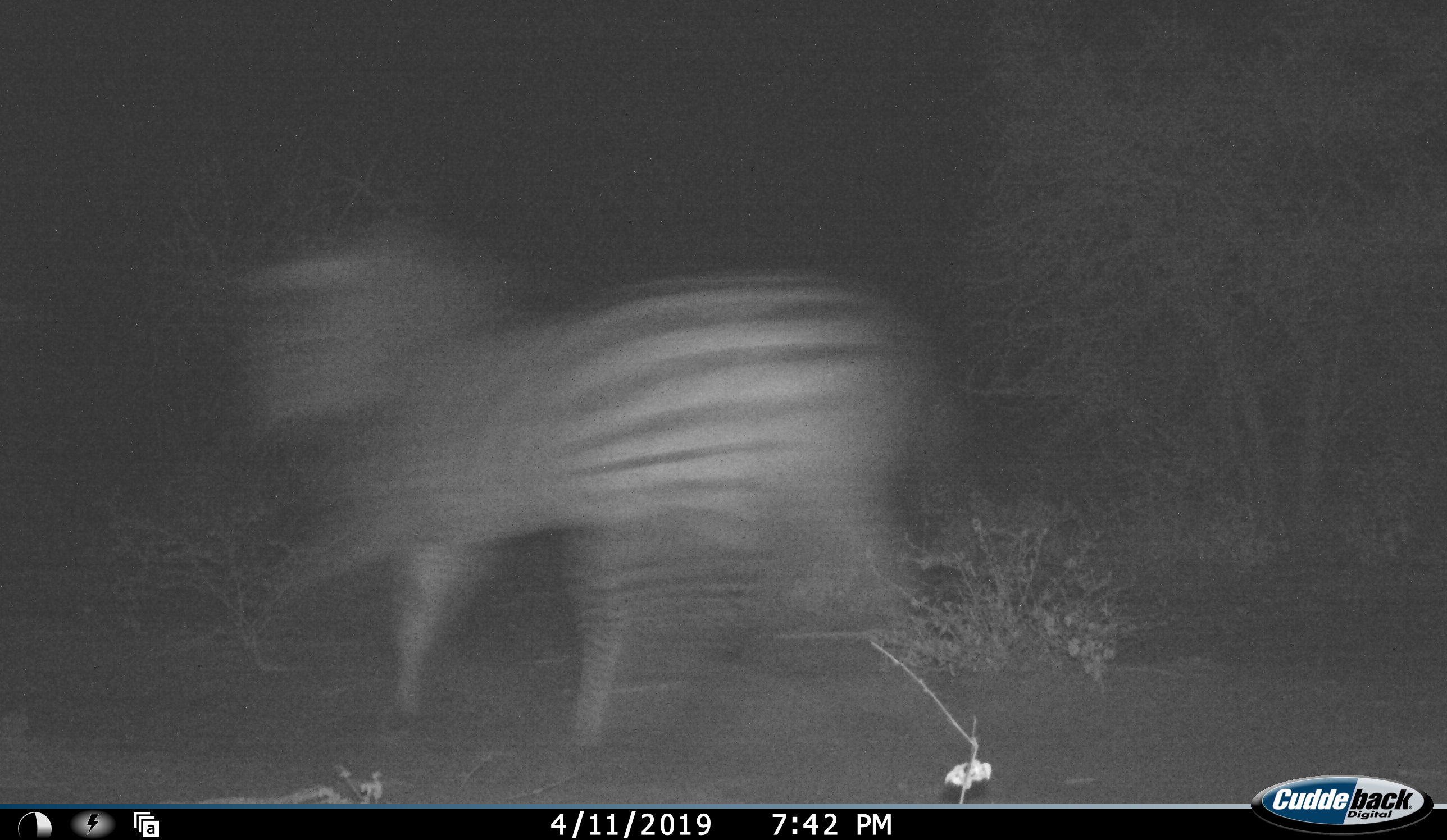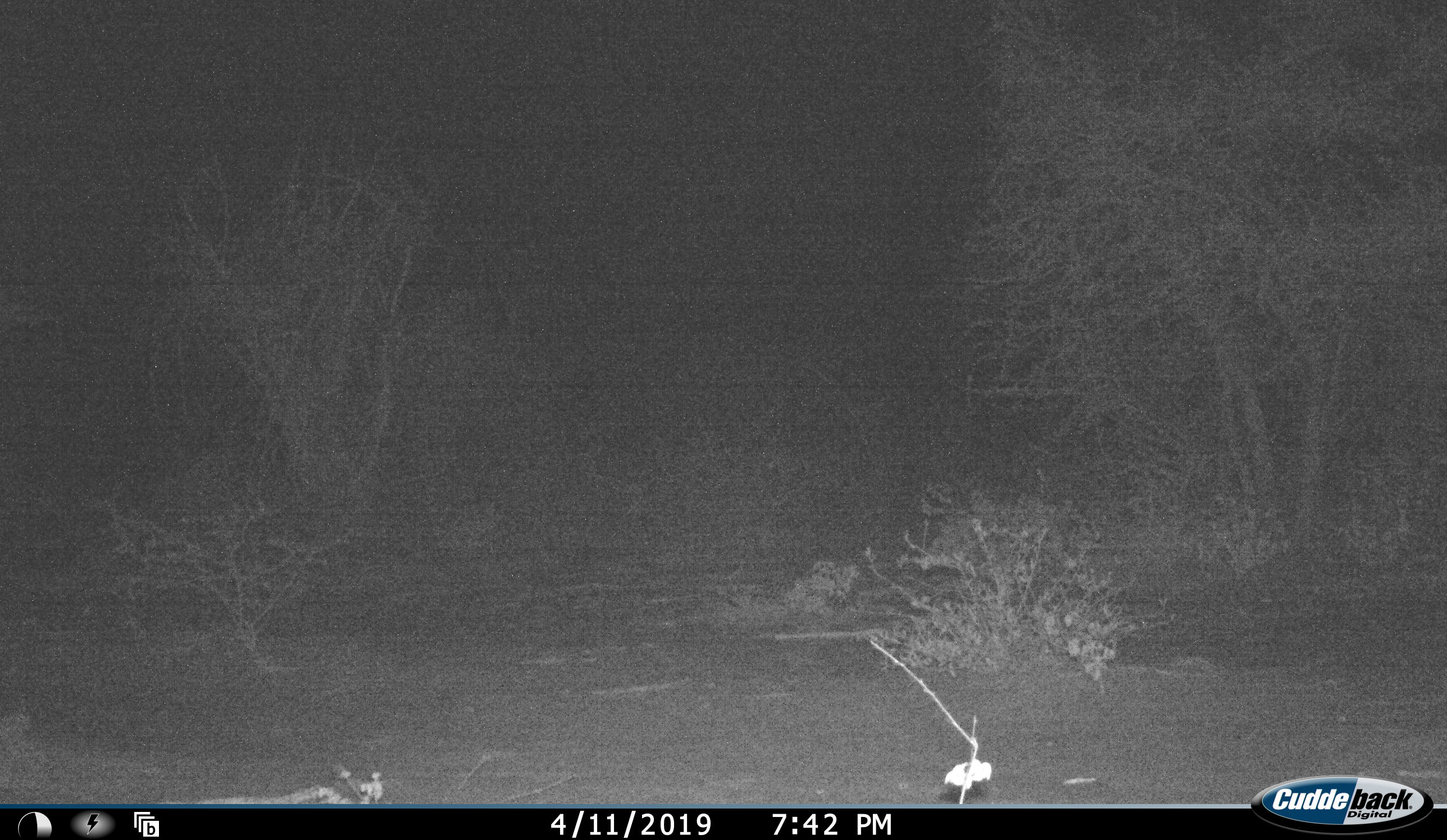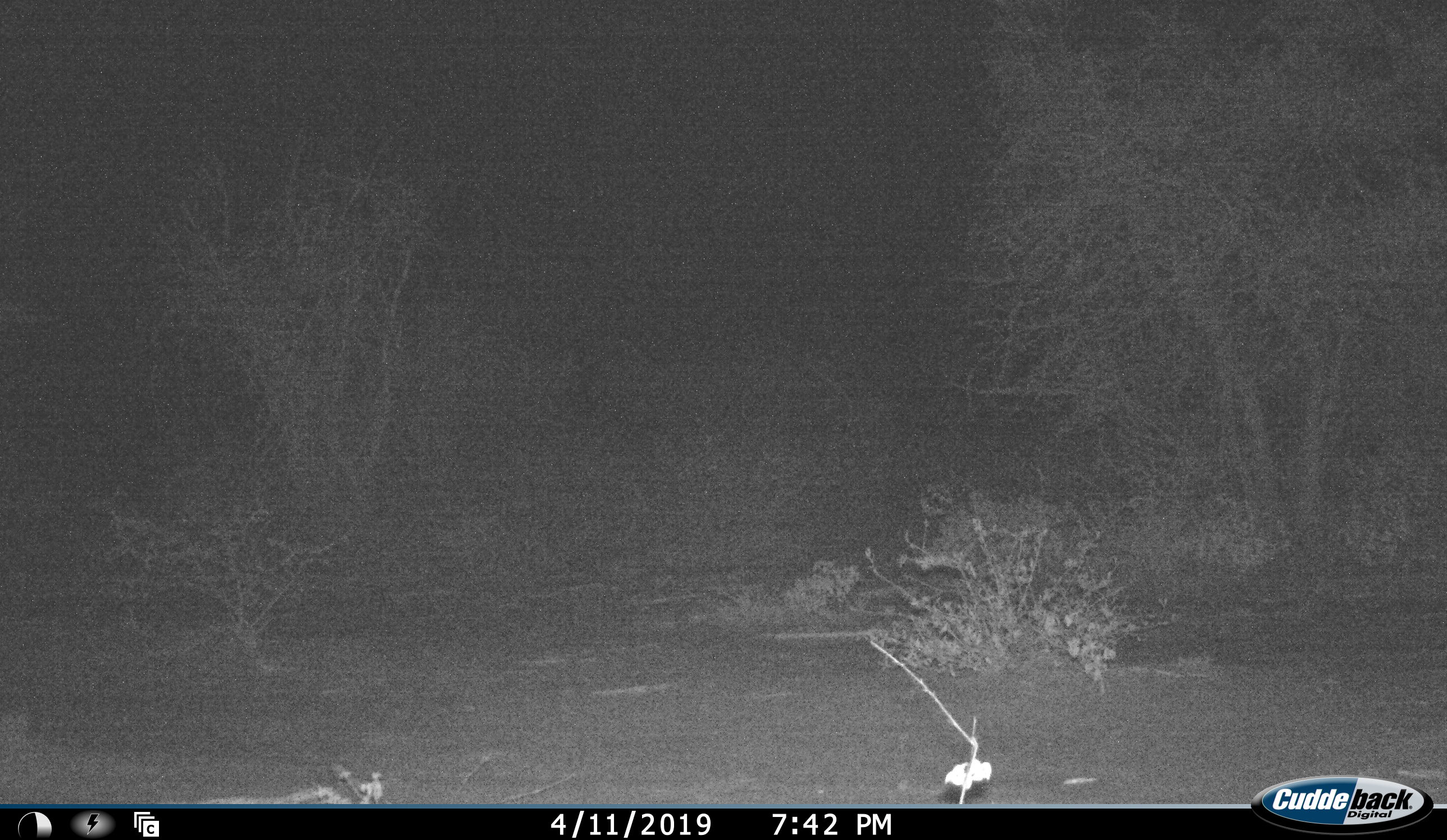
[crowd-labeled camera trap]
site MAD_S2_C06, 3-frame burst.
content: unidentified animal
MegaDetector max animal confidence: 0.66